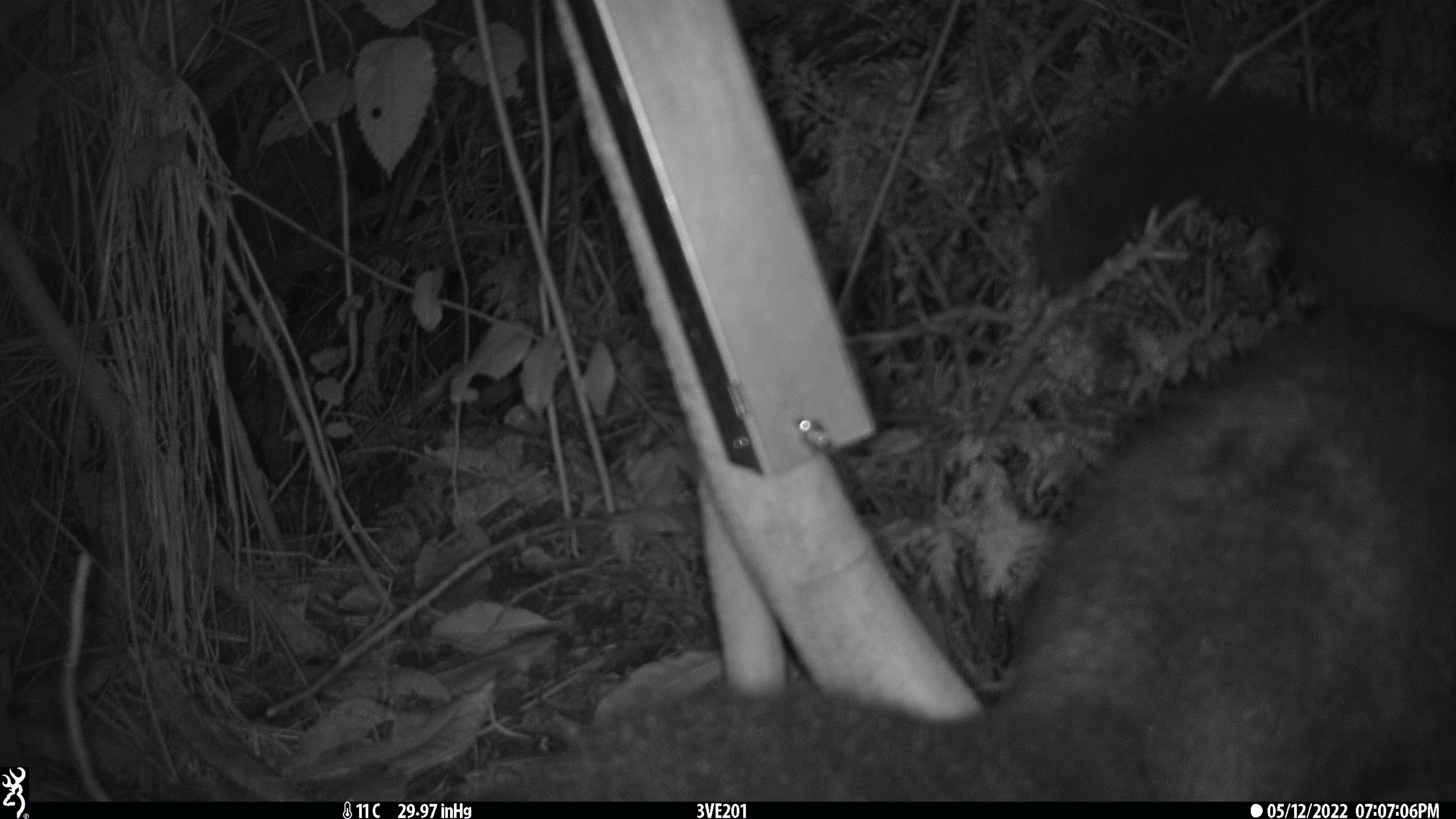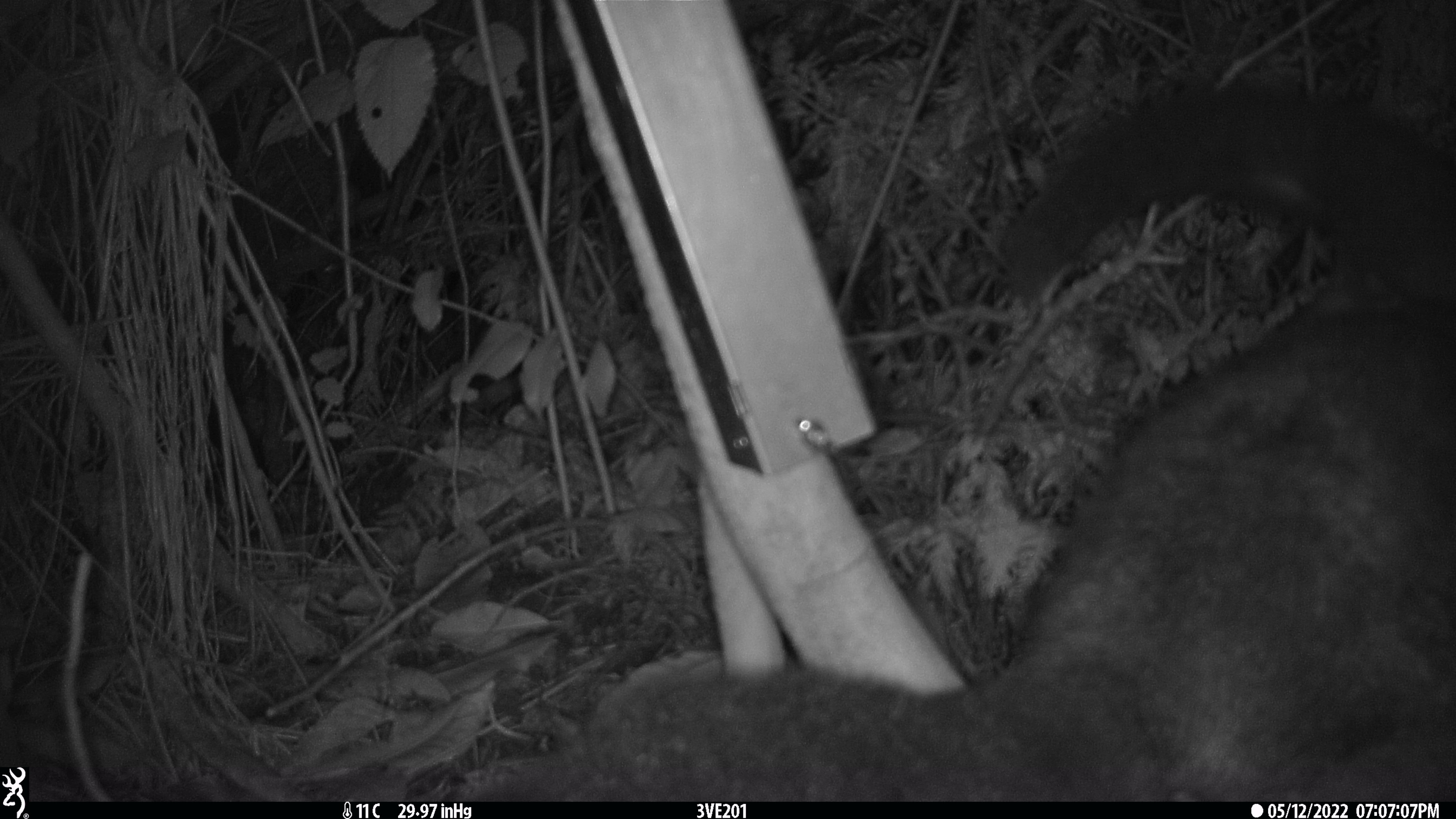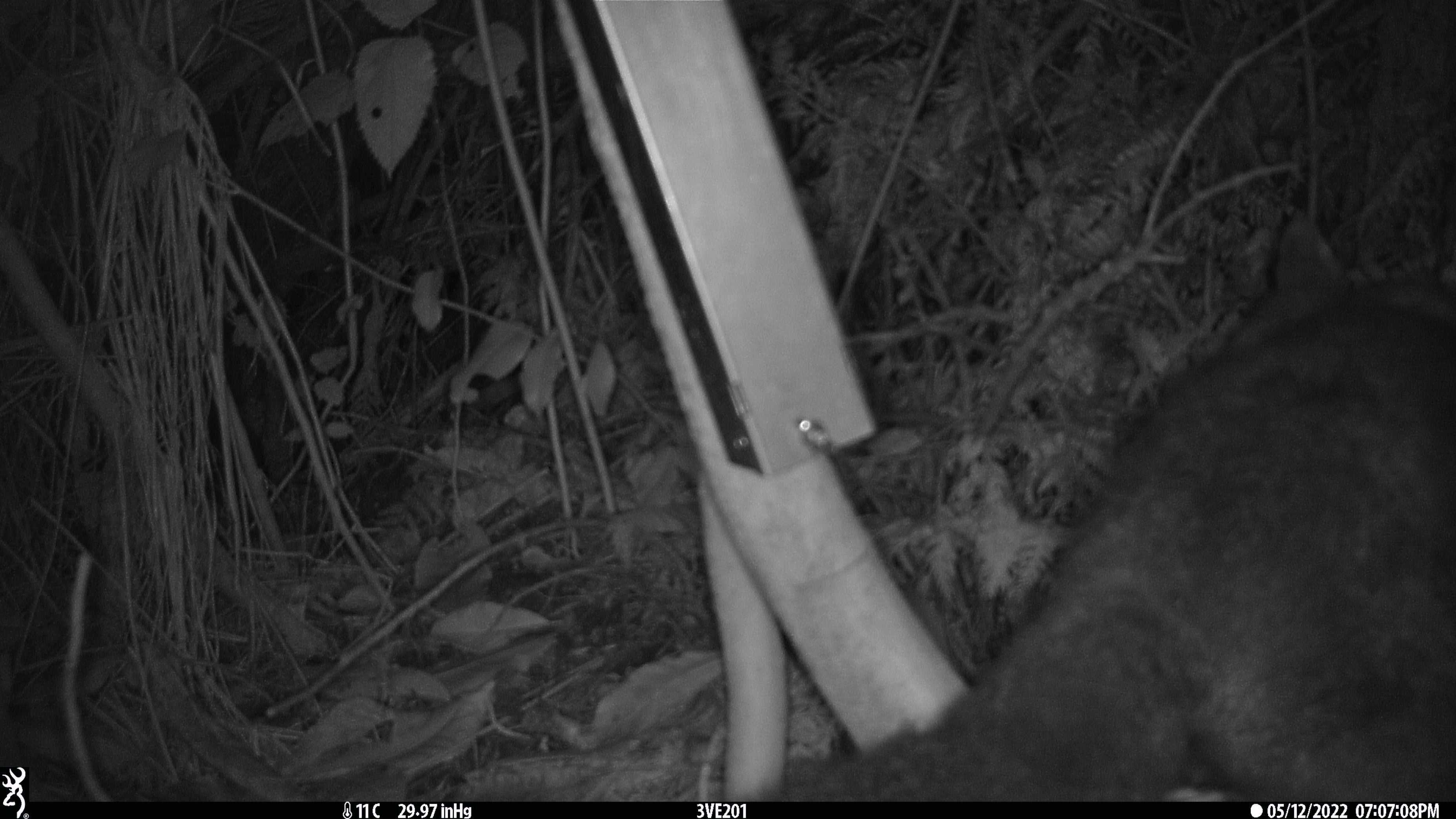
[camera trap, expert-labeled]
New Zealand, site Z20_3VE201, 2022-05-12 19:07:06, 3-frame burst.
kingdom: Animalia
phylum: Chordata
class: Mammalia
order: Diprotodontia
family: Phalangeridae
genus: Trichosurus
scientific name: Trichosurus vulpecula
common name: common brushtail possum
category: possum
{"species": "possum (common brushtail possum) (Trichosurus vulpecula)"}